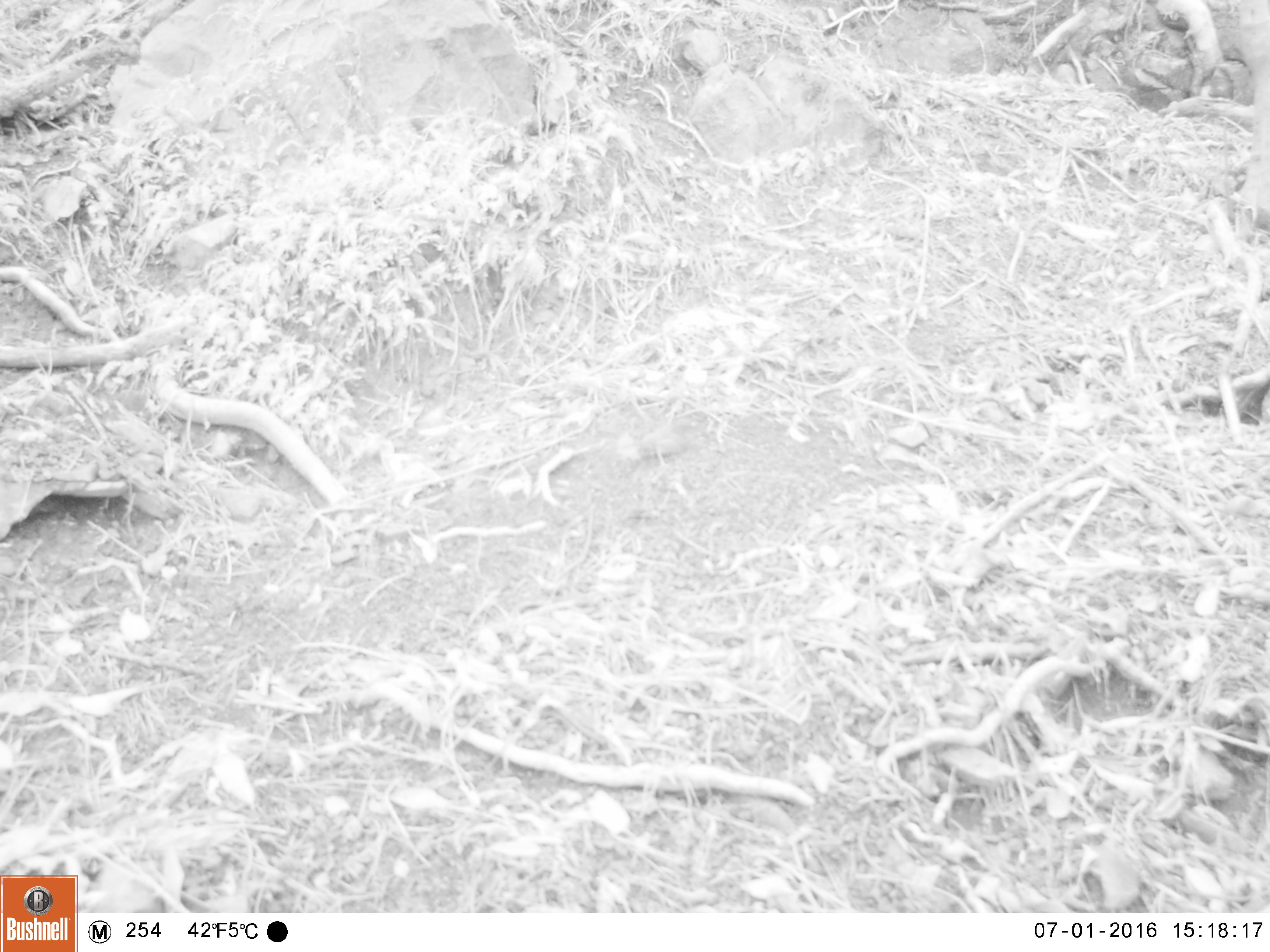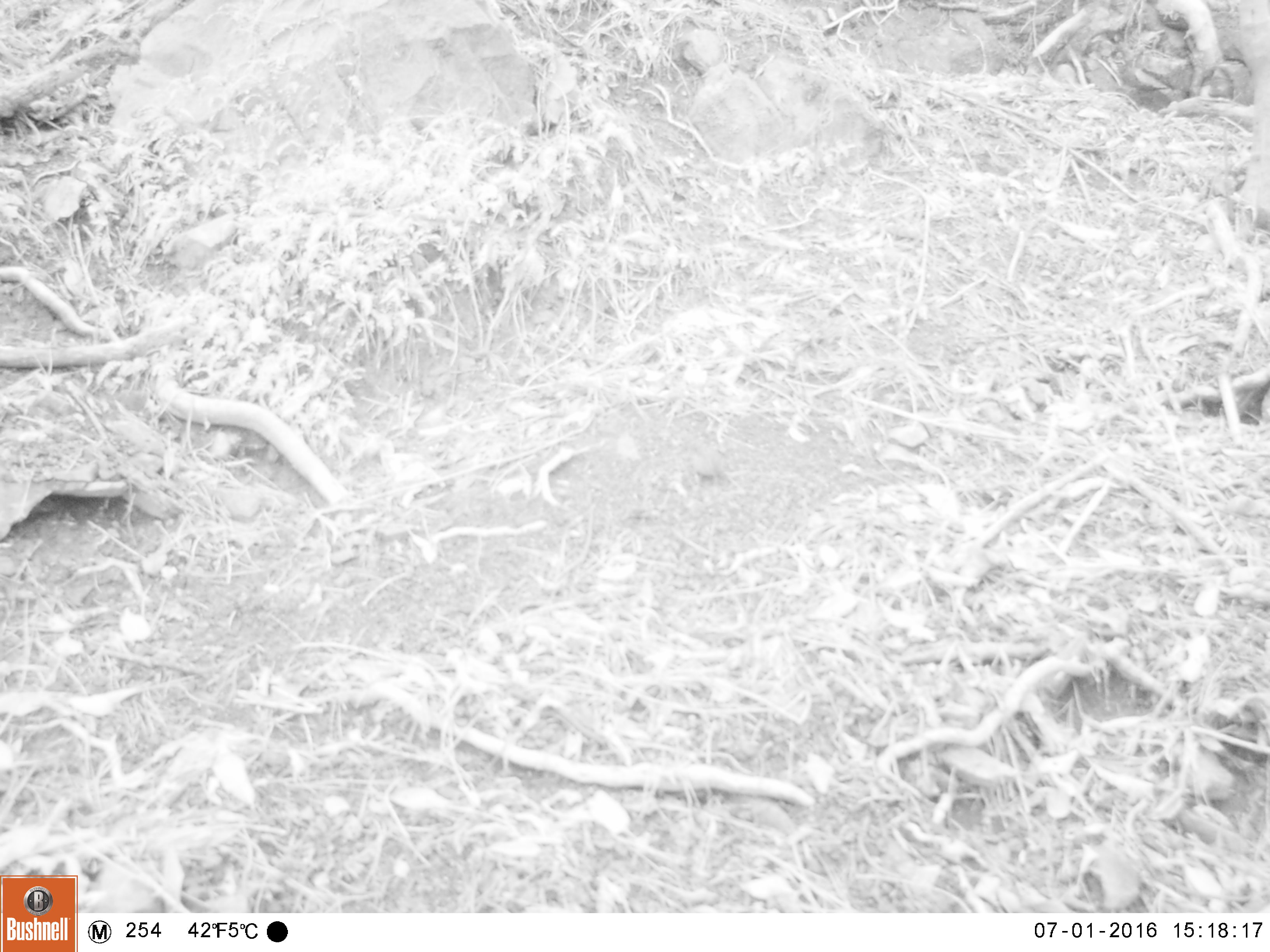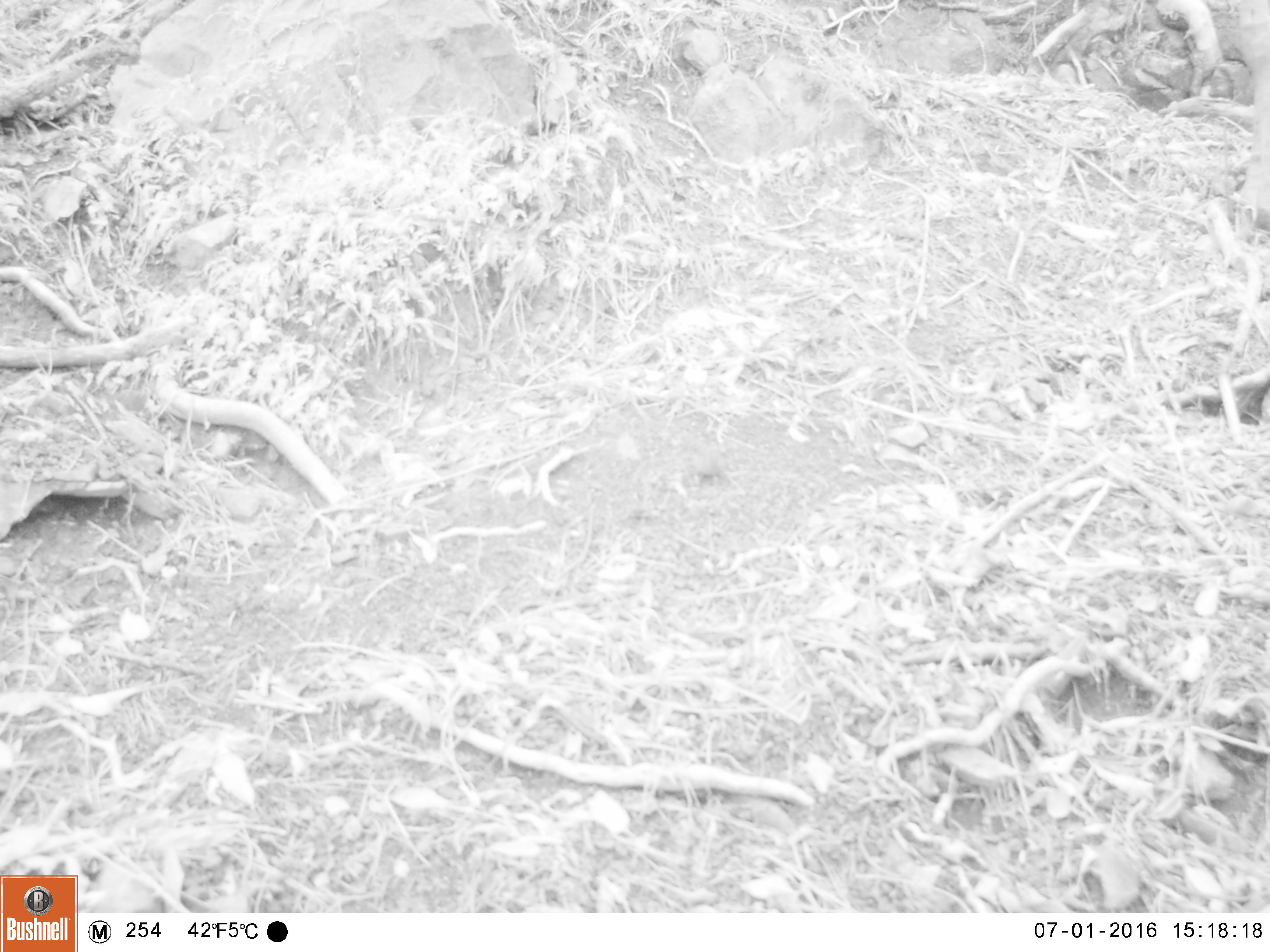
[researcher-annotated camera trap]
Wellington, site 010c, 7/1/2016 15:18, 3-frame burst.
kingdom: Animalia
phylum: Chordata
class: Aves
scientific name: Aves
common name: bird